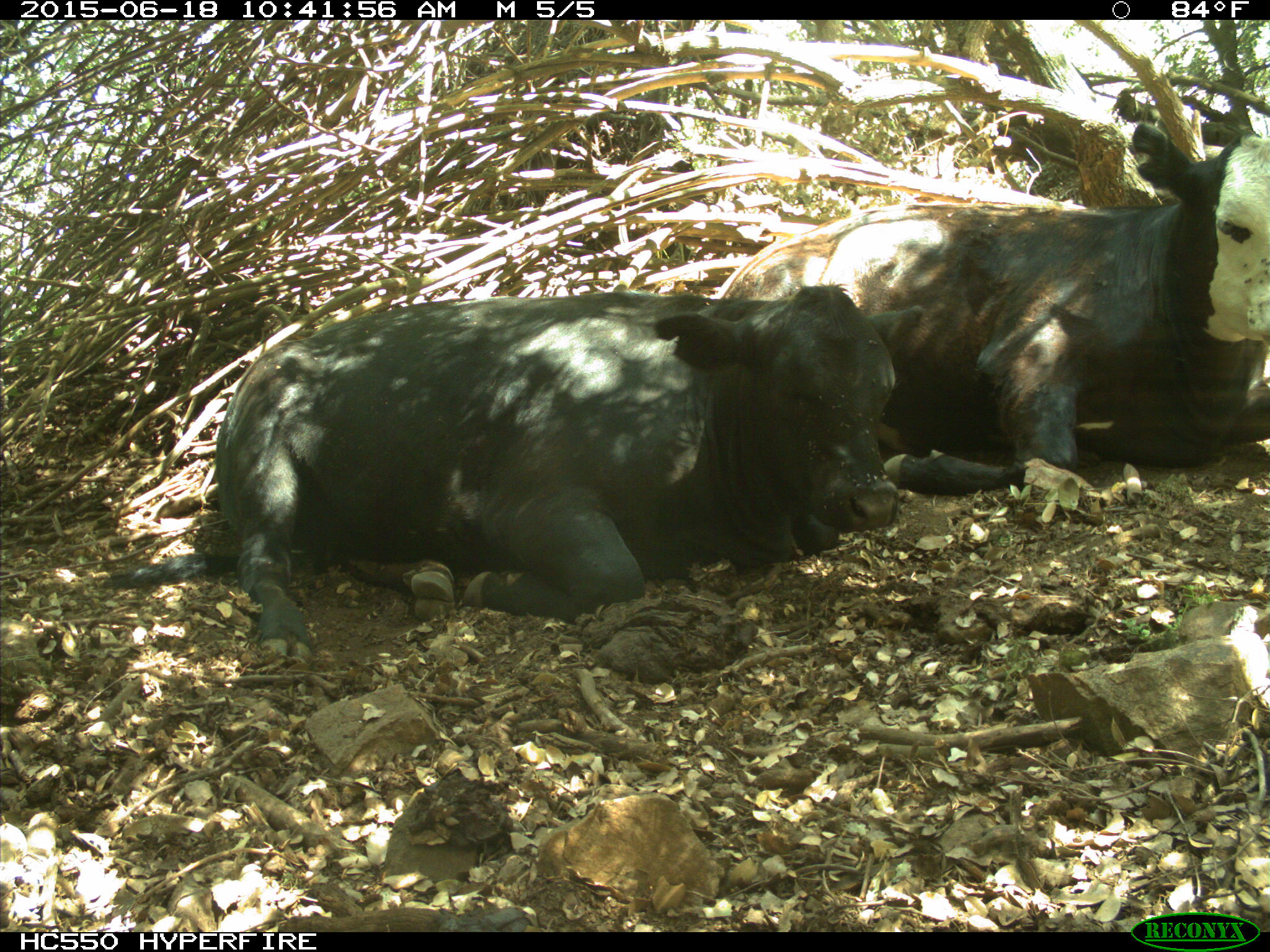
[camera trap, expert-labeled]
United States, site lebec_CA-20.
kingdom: Animalia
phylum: Chordata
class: Mammalia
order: Artiodactyla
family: Bovidae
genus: Bos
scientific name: Bos taurus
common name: domestic cow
Bos taurus (domestic cow).